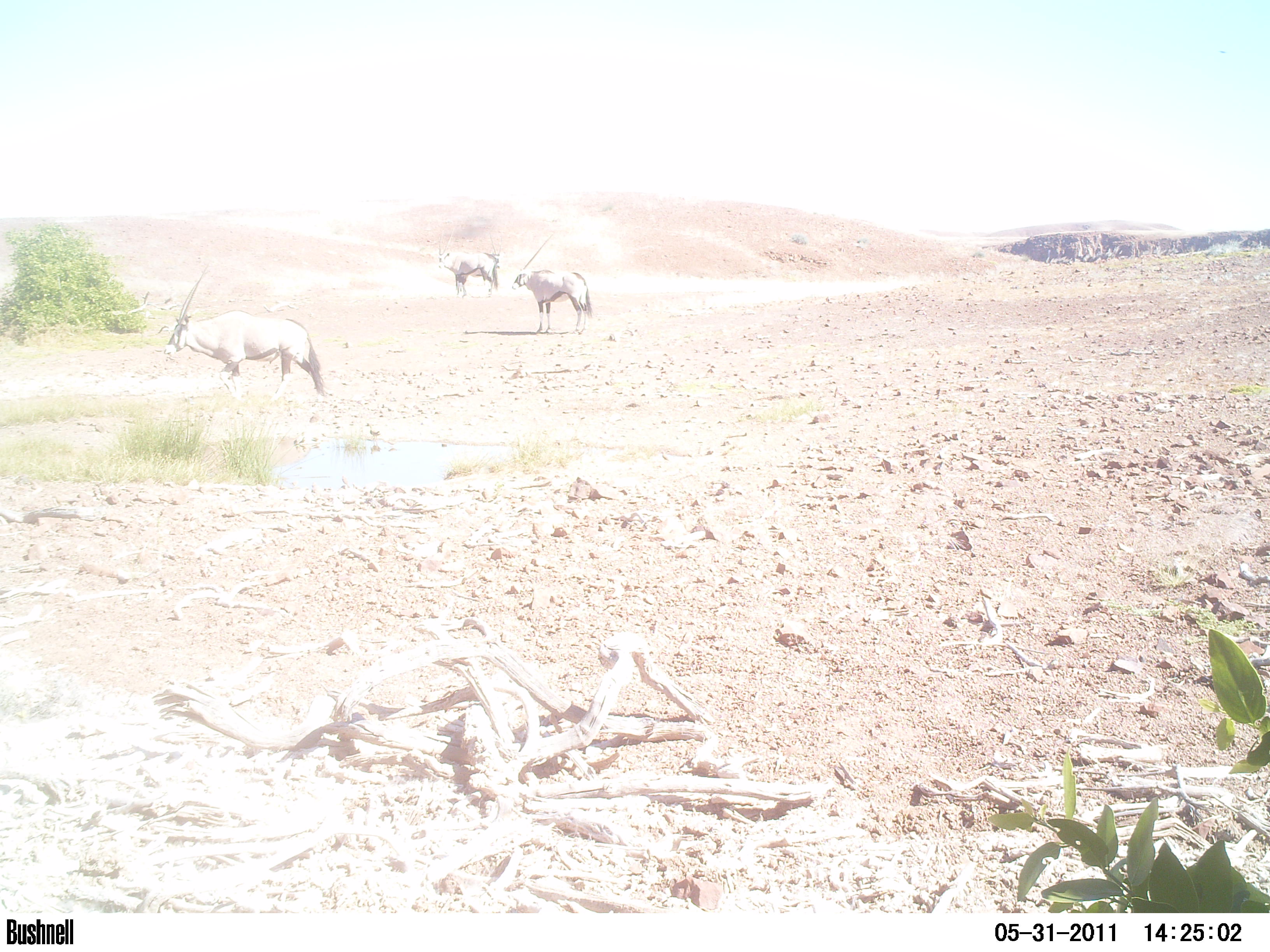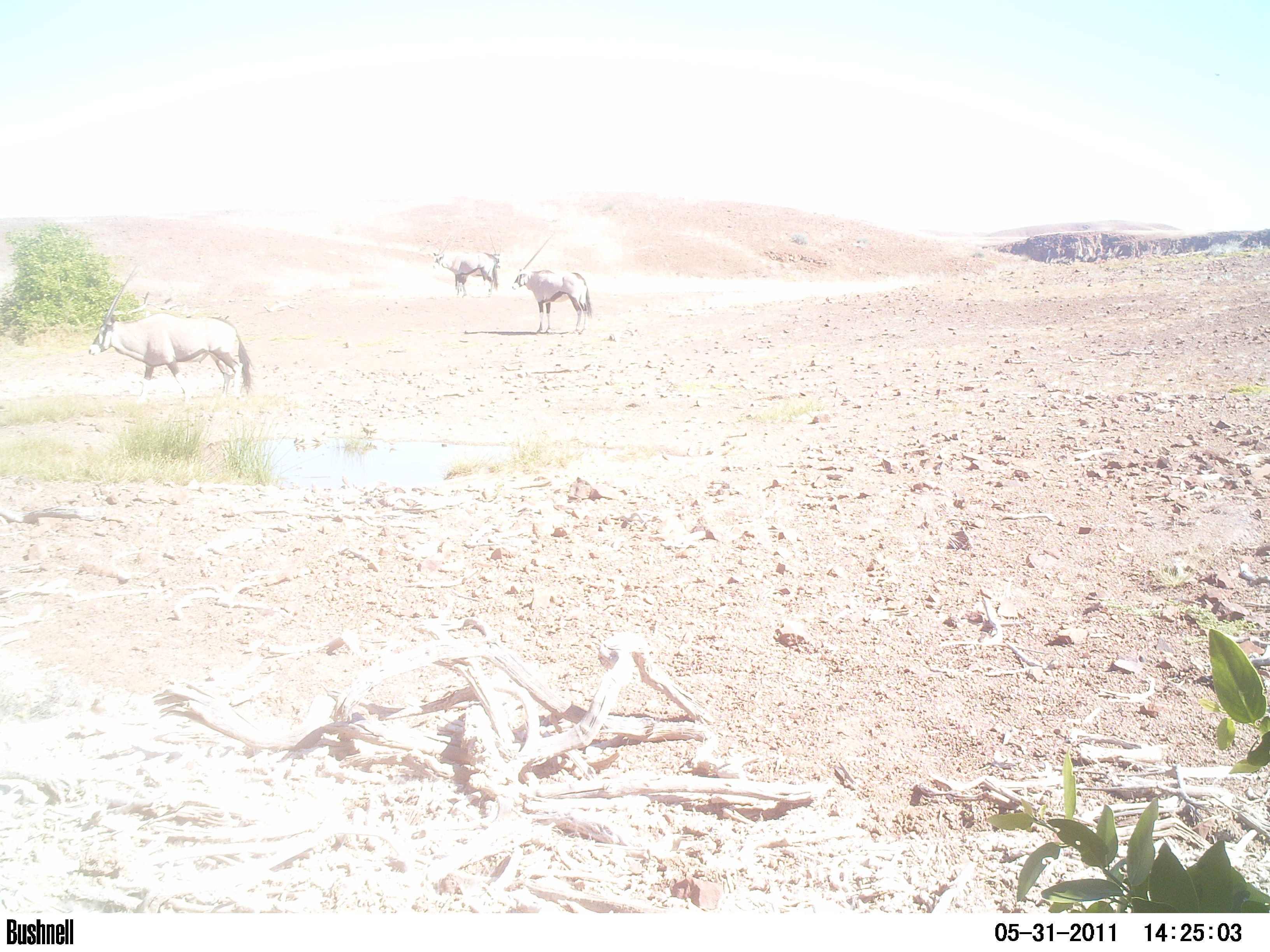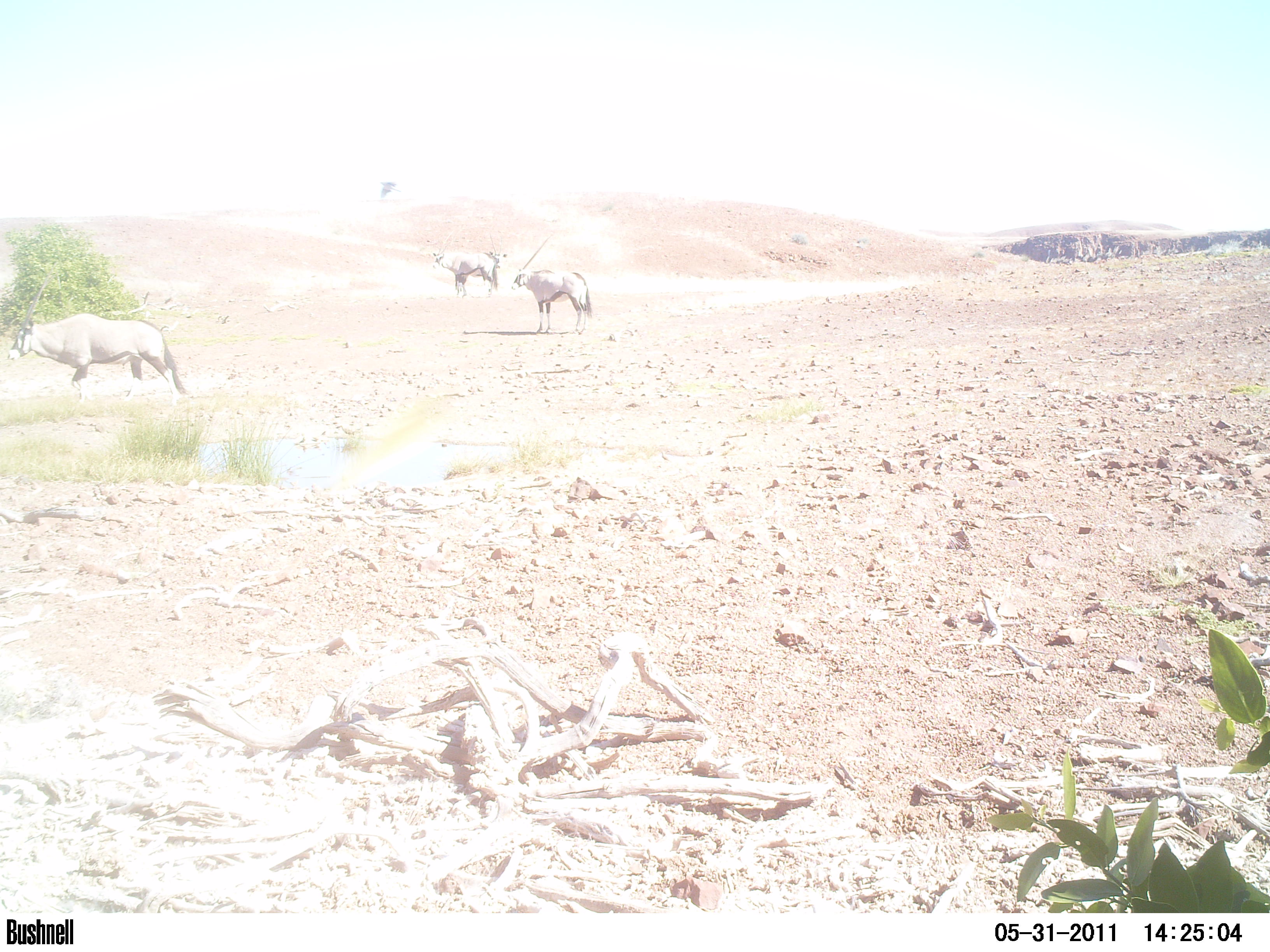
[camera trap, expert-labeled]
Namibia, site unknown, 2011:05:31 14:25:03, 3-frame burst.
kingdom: Animalia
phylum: Chordata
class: Mammalia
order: Artiodactyla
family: Bovidae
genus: Oryx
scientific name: Oryx gazella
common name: gemsbok